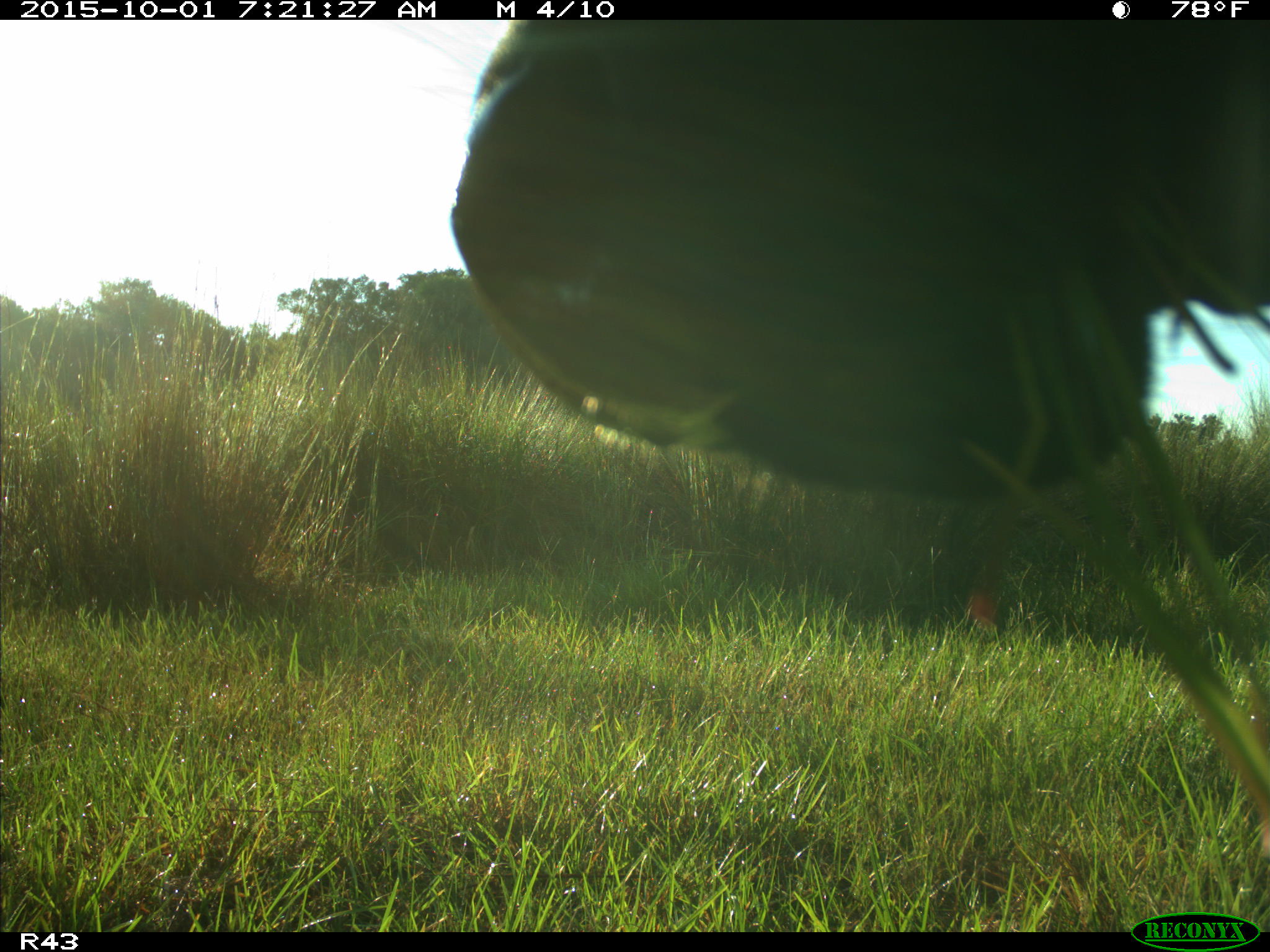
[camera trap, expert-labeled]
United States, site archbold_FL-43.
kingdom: Animalia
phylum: Chordata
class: Mammalia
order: Artiodactyla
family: Bovidae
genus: Bos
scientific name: Bos taurus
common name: domestic cow